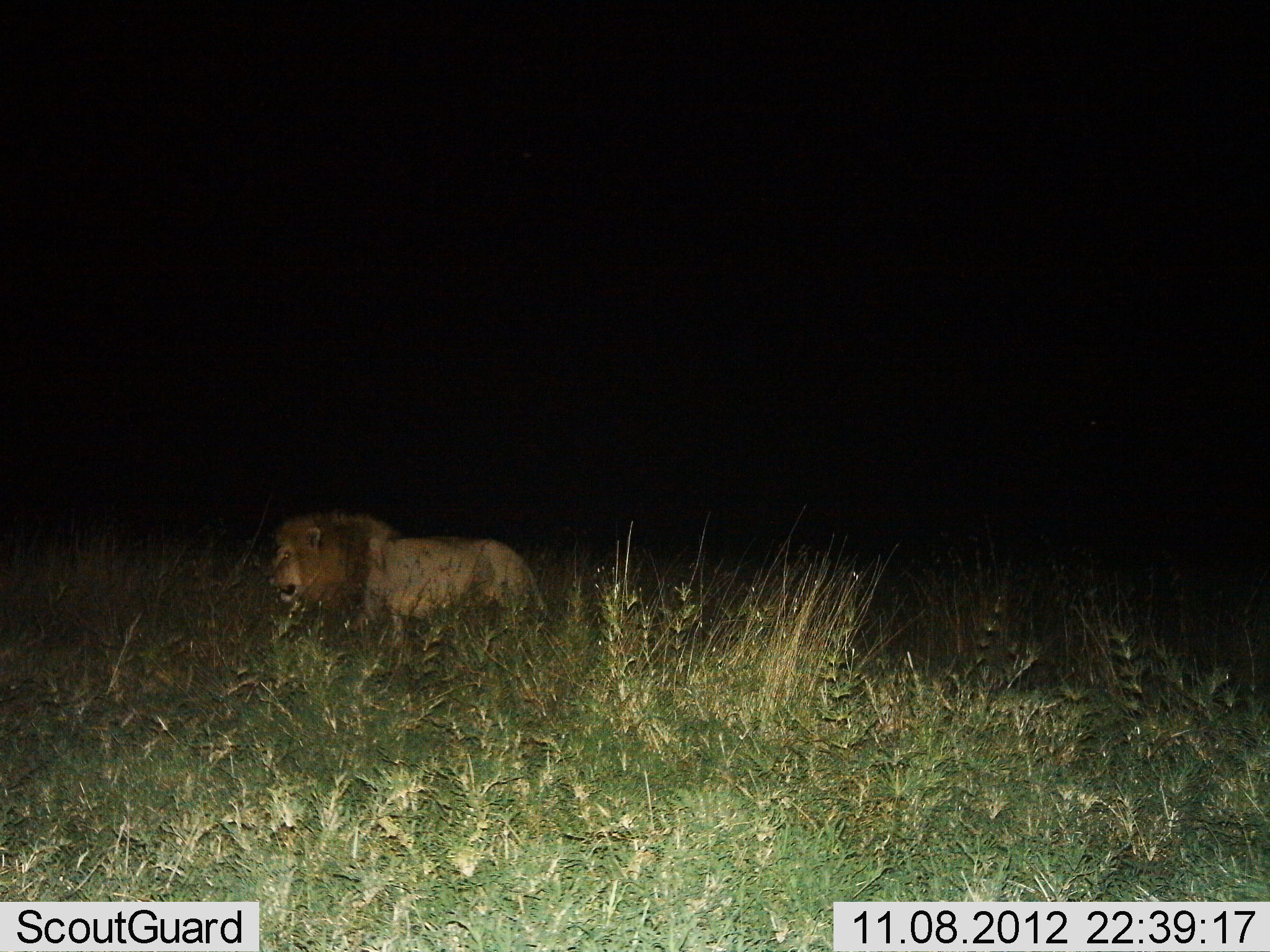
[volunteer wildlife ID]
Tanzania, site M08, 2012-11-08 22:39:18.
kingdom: Animalia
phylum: Chordata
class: Mammalia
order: Carnivora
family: Felidae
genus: Panthera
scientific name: Panthera leo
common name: lion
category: lionmale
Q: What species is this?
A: Lionmale (lion) (Panthera leo).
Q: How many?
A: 1.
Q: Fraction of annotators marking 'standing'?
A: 60%.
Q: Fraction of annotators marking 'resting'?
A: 0%.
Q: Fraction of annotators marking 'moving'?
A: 40%.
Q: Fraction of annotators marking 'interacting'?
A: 0%.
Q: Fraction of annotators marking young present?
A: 0%.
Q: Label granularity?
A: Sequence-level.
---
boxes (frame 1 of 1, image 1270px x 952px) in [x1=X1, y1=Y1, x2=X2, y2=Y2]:
animal: [x1=265, y1=514, x2=546, y2=650]